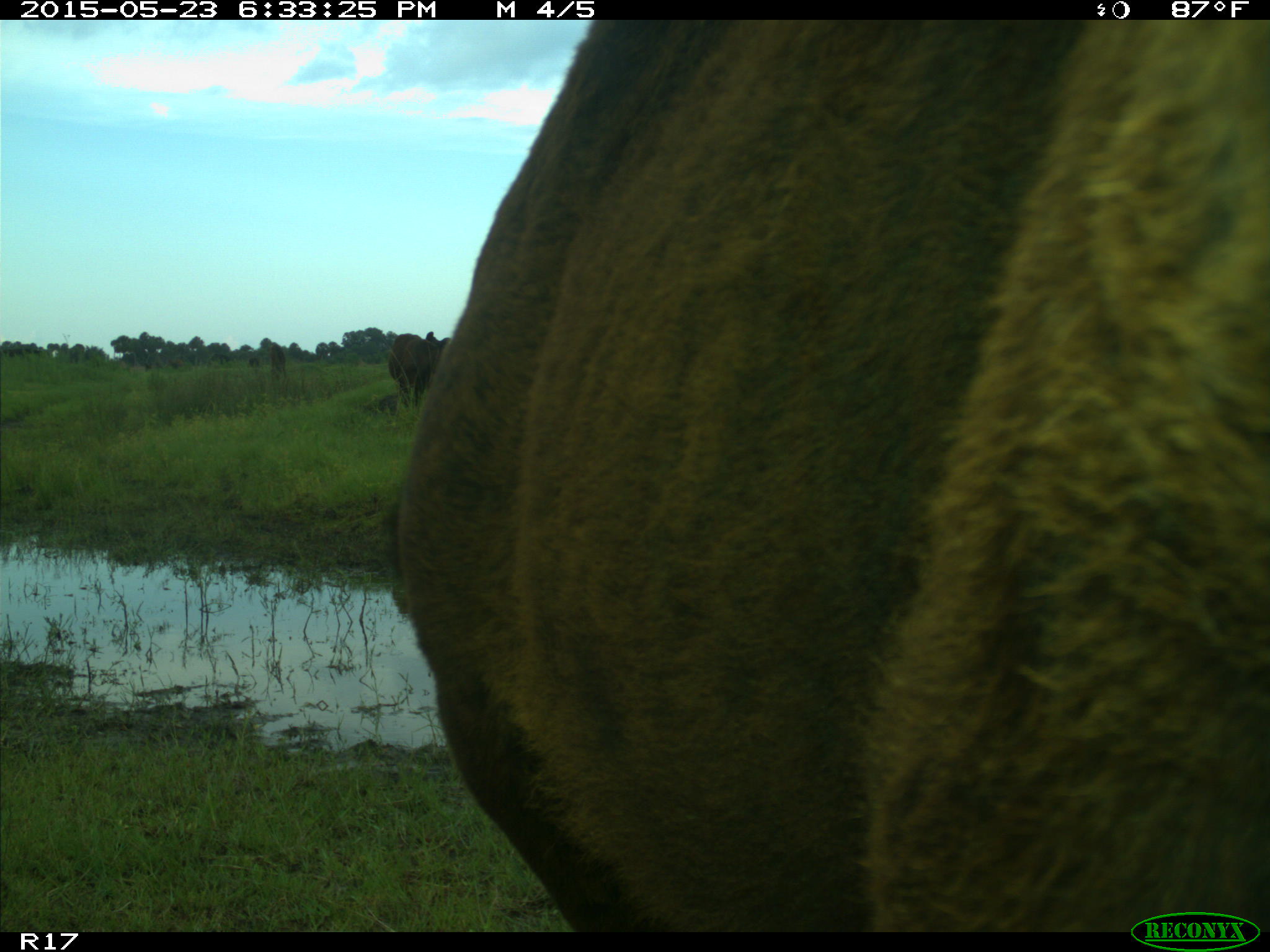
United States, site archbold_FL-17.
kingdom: Animalia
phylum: Chordata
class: Mammalia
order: Artiodactyla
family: Bovidae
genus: Bos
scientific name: Bos taurus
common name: domestic cow